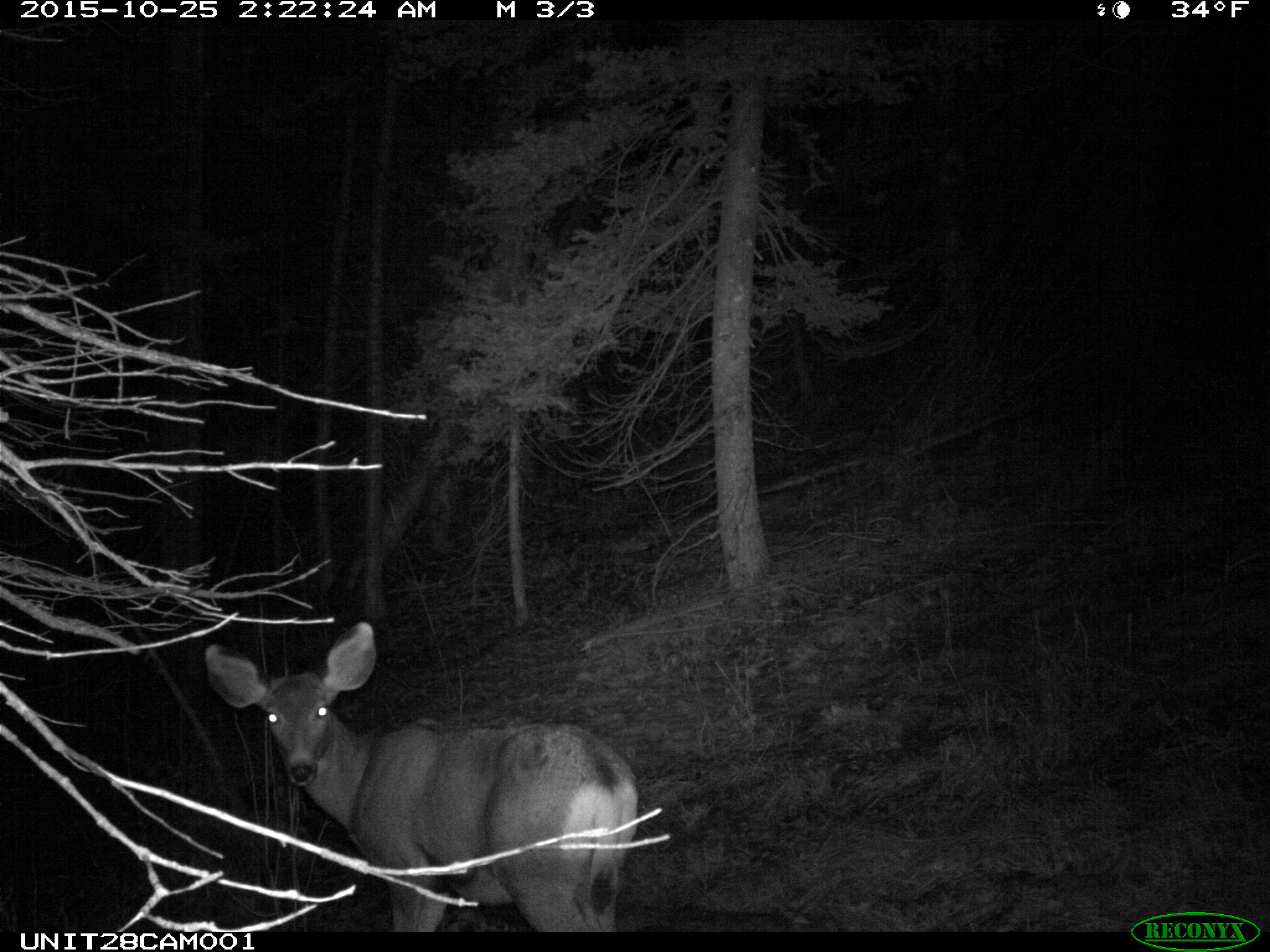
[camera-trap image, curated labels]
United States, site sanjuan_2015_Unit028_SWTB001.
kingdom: Animalia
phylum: Chordata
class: Mammalia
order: Artiodactyla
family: Cervidae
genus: Odocoileus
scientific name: Odocoileus hemionus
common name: mule deer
Odocoileus hemionus (mule deer).